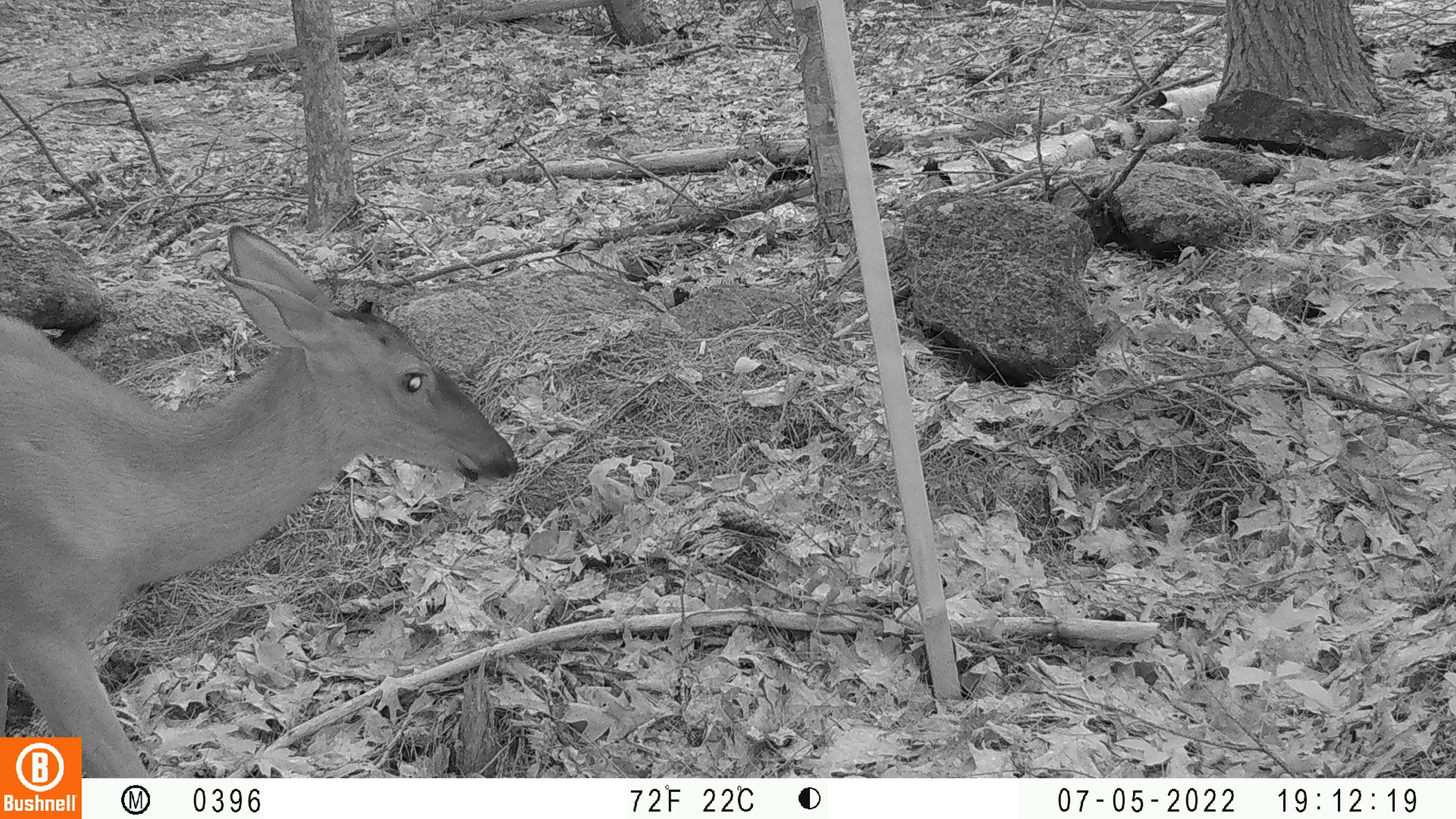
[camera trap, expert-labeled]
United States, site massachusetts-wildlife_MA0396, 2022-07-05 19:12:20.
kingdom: Animalia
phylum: Chordata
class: Mammalia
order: Artiodactyla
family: Cervidae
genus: Odocoileus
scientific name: Odocoileus virginianus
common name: white-tailed deer